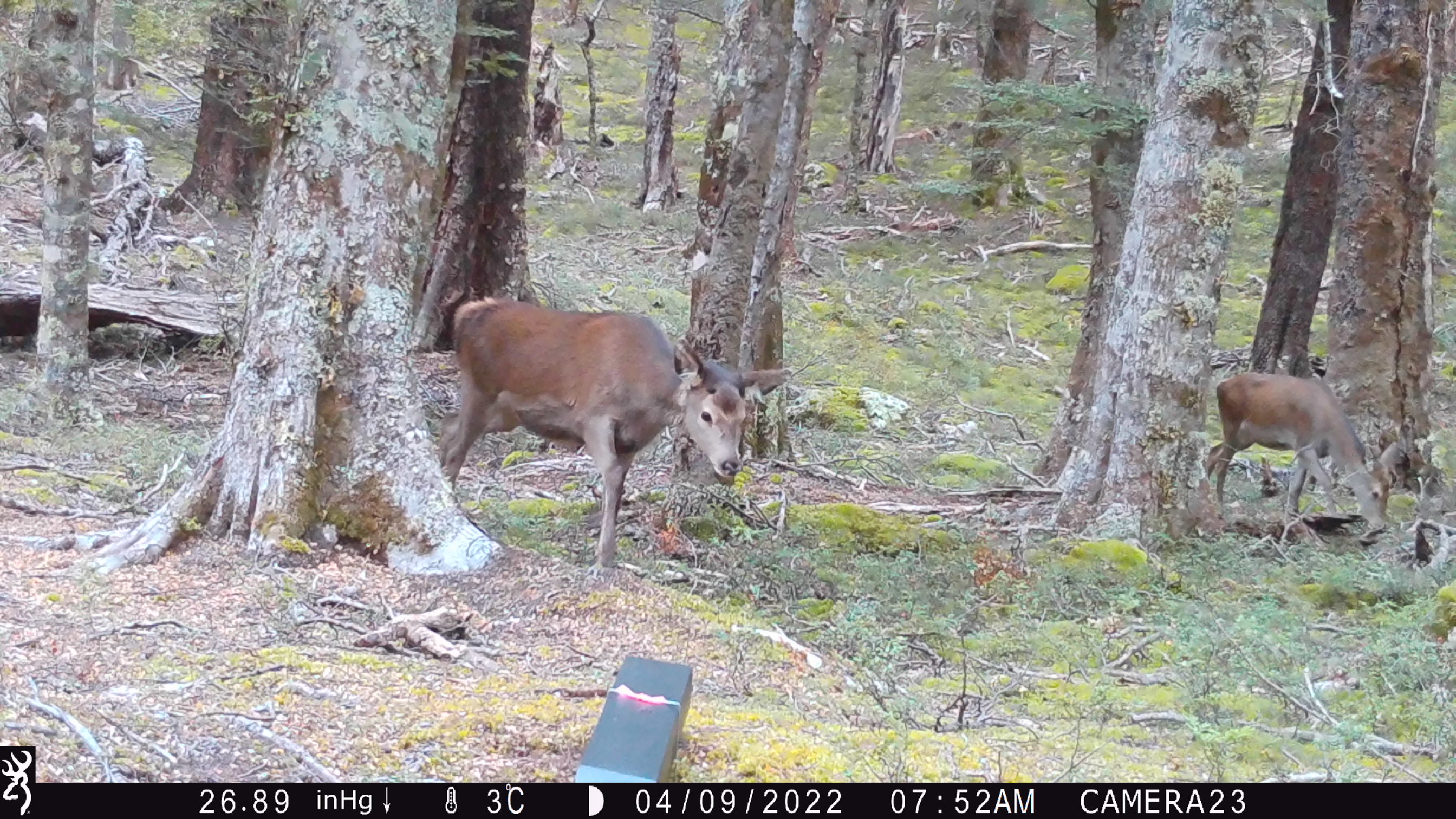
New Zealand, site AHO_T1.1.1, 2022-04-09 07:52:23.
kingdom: Animalia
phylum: Chordata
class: Mammalia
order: Artiodactyla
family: Cervidae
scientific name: Cervidae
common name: deer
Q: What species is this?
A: Deer (Cervidae).